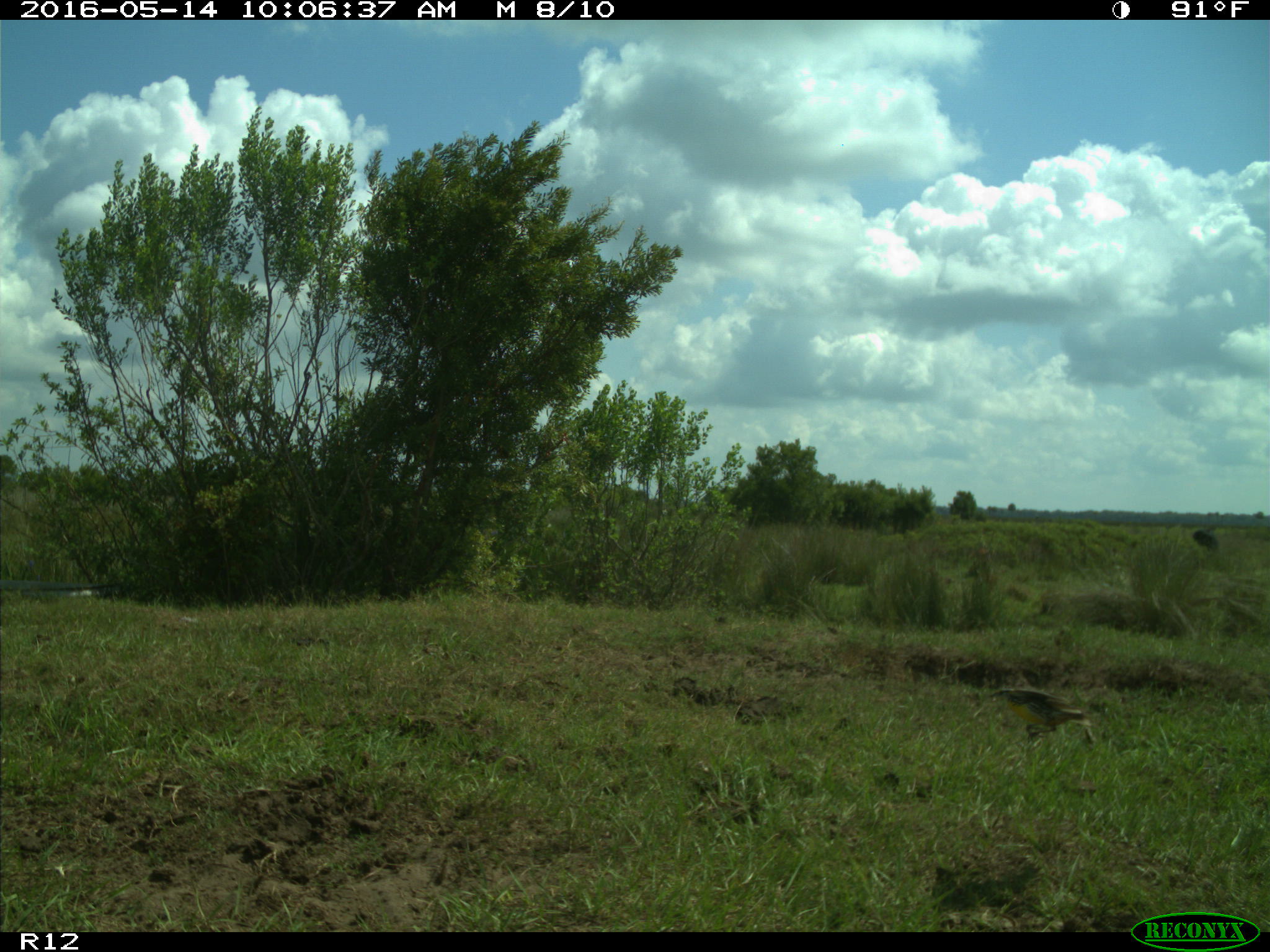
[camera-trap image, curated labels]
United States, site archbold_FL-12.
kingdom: Animalia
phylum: Chordata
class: Mammalia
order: Artiodactyla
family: Bovidae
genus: Bos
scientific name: Bos taurus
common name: domestic cow